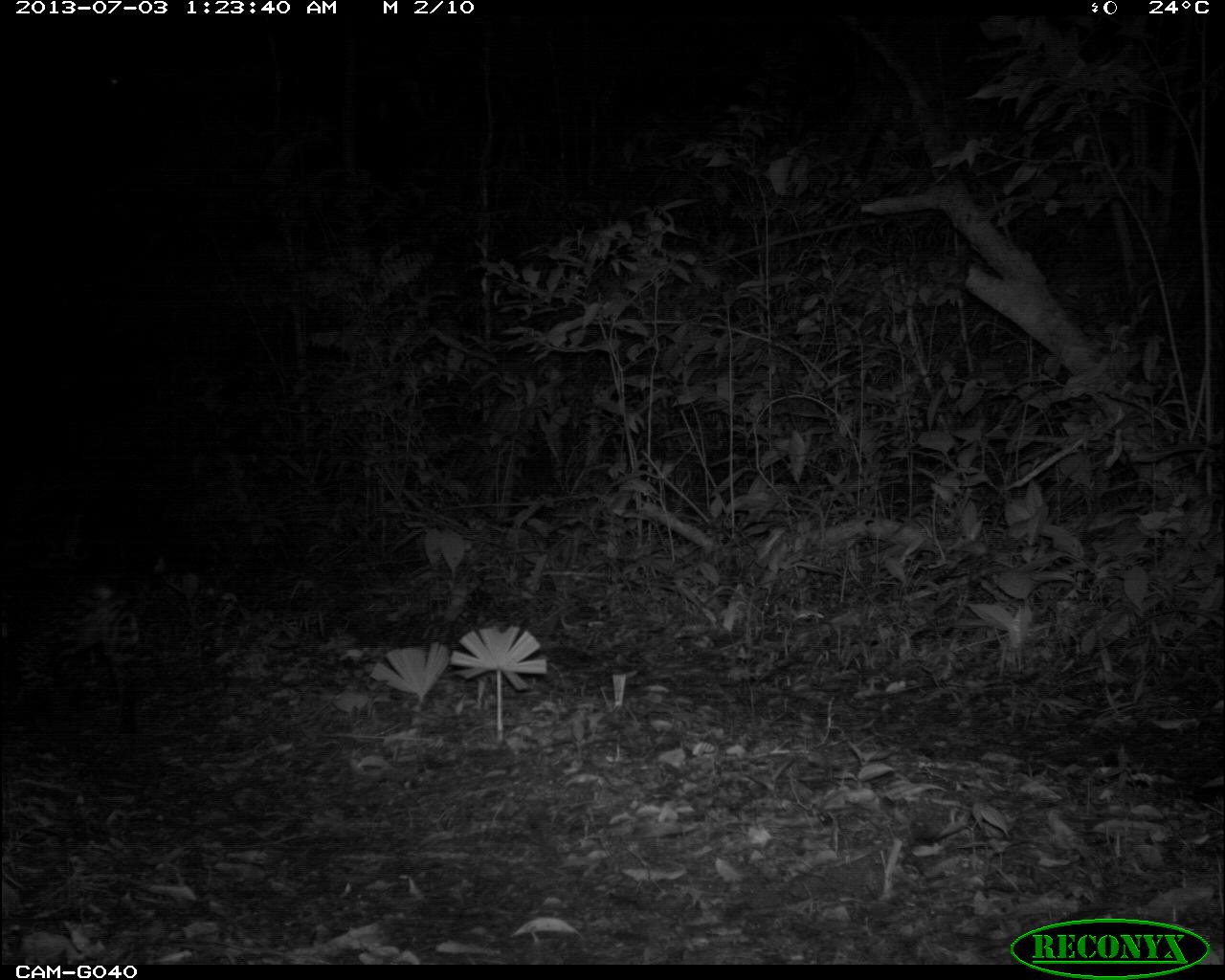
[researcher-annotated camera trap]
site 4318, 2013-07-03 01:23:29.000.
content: unidentified animal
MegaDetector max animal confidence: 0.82